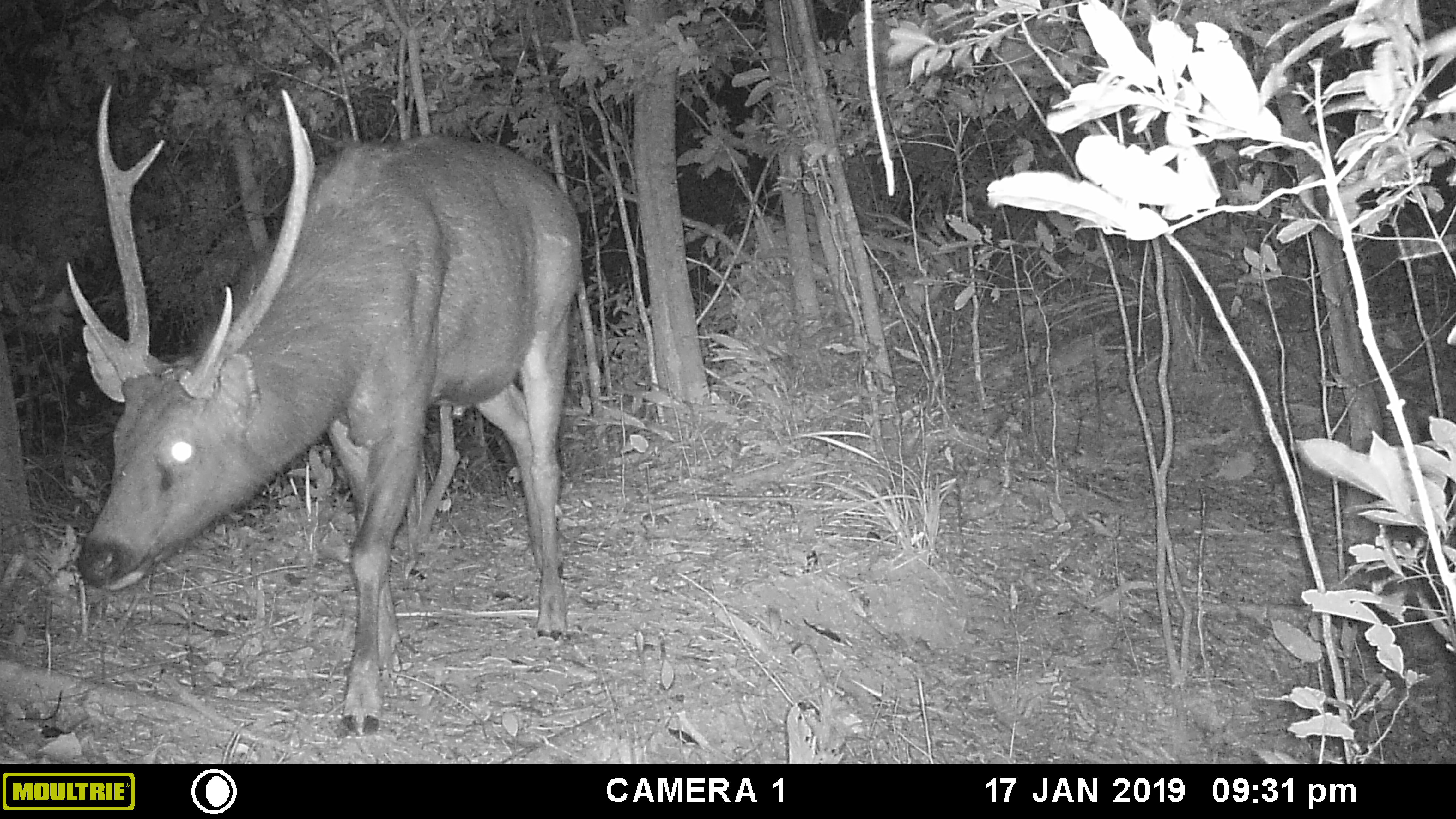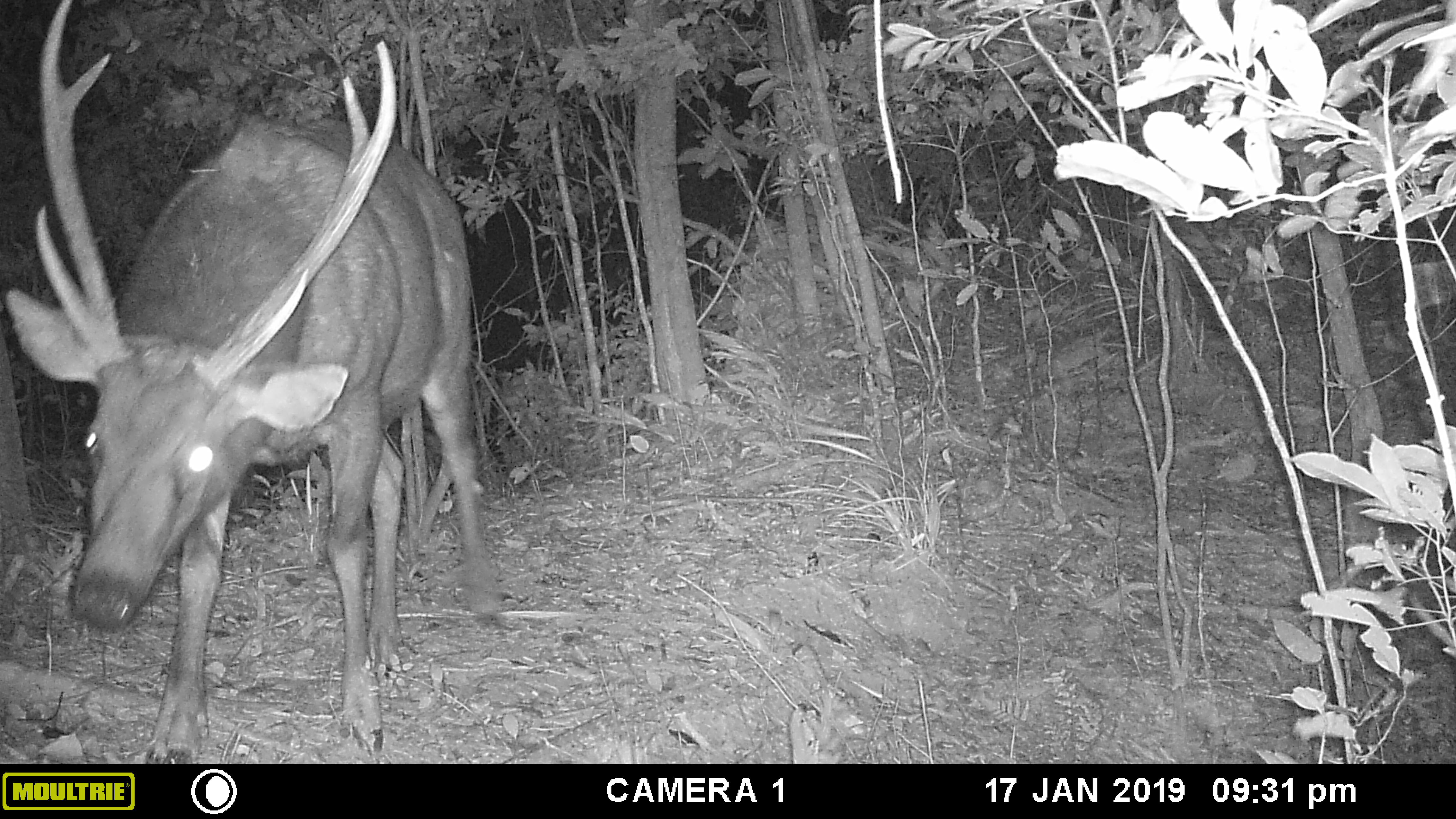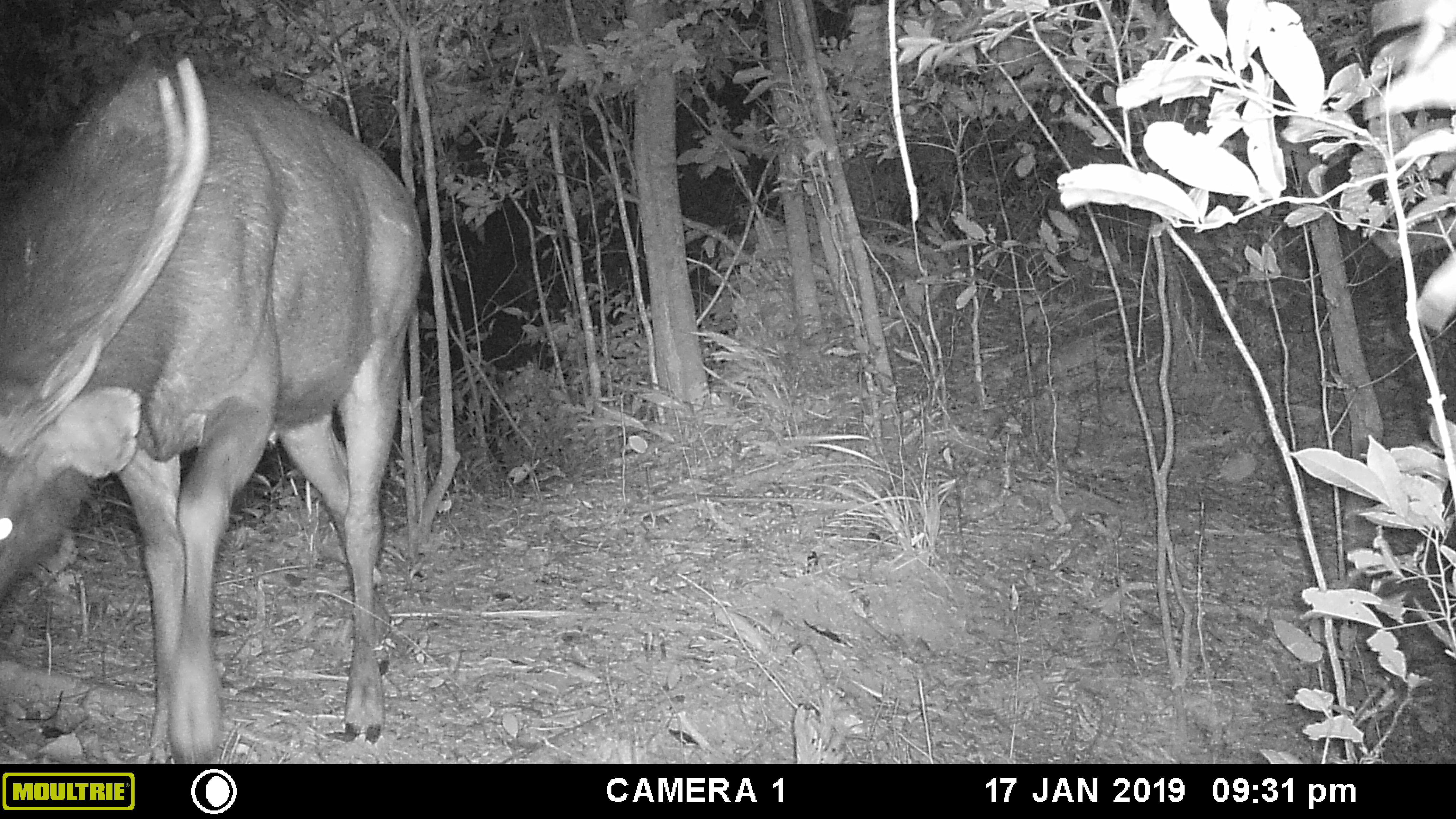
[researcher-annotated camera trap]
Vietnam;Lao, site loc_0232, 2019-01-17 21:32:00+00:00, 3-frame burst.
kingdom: Animalia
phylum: Chordata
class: Mammalia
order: Artiodactyla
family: Cervidae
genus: Rusa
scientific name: Rusa unicolor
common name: sambar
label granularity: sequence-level